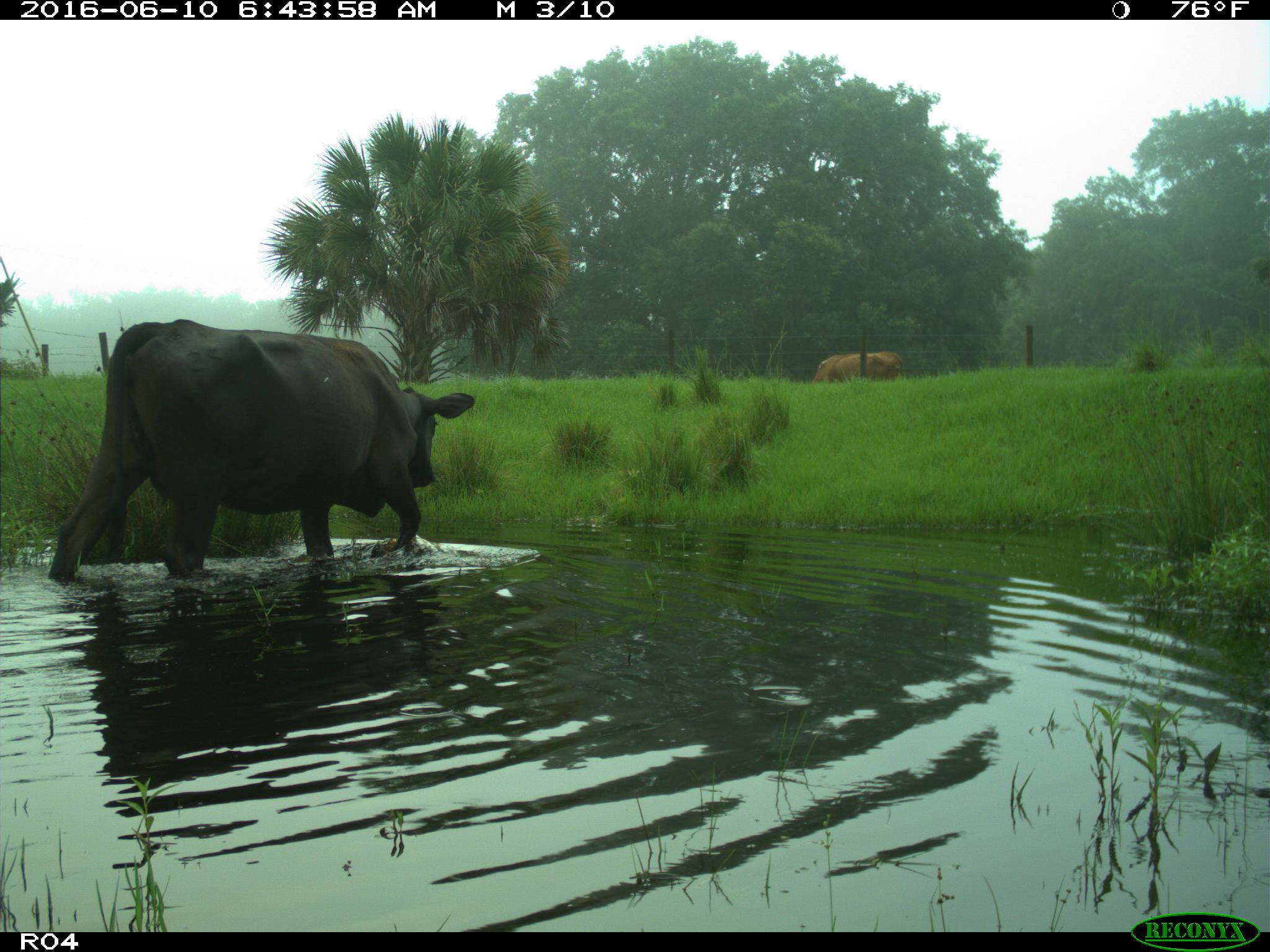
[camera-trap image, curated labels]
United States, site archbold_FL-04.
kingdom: Animalia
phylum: Chordata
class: Mammalia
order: Artiodactyla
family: Bovidae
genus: Bos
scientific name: Bos taurus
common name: domestic cow